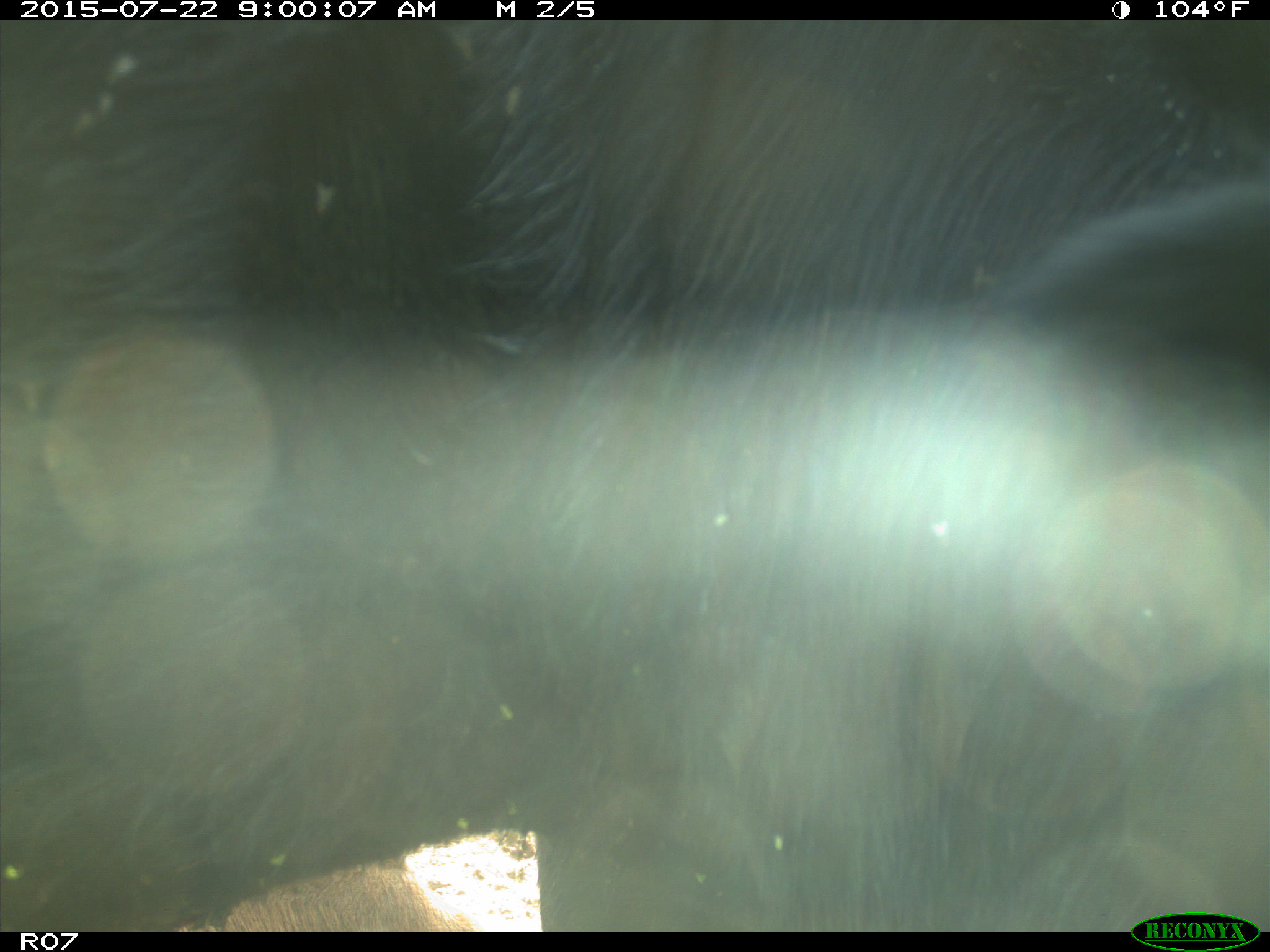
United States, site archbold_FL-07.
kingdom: Animalia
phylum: Chordata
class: Mammalia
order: Artiodactyla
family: Bovidae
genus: Bos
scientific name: Bos taurus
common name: domestic cow